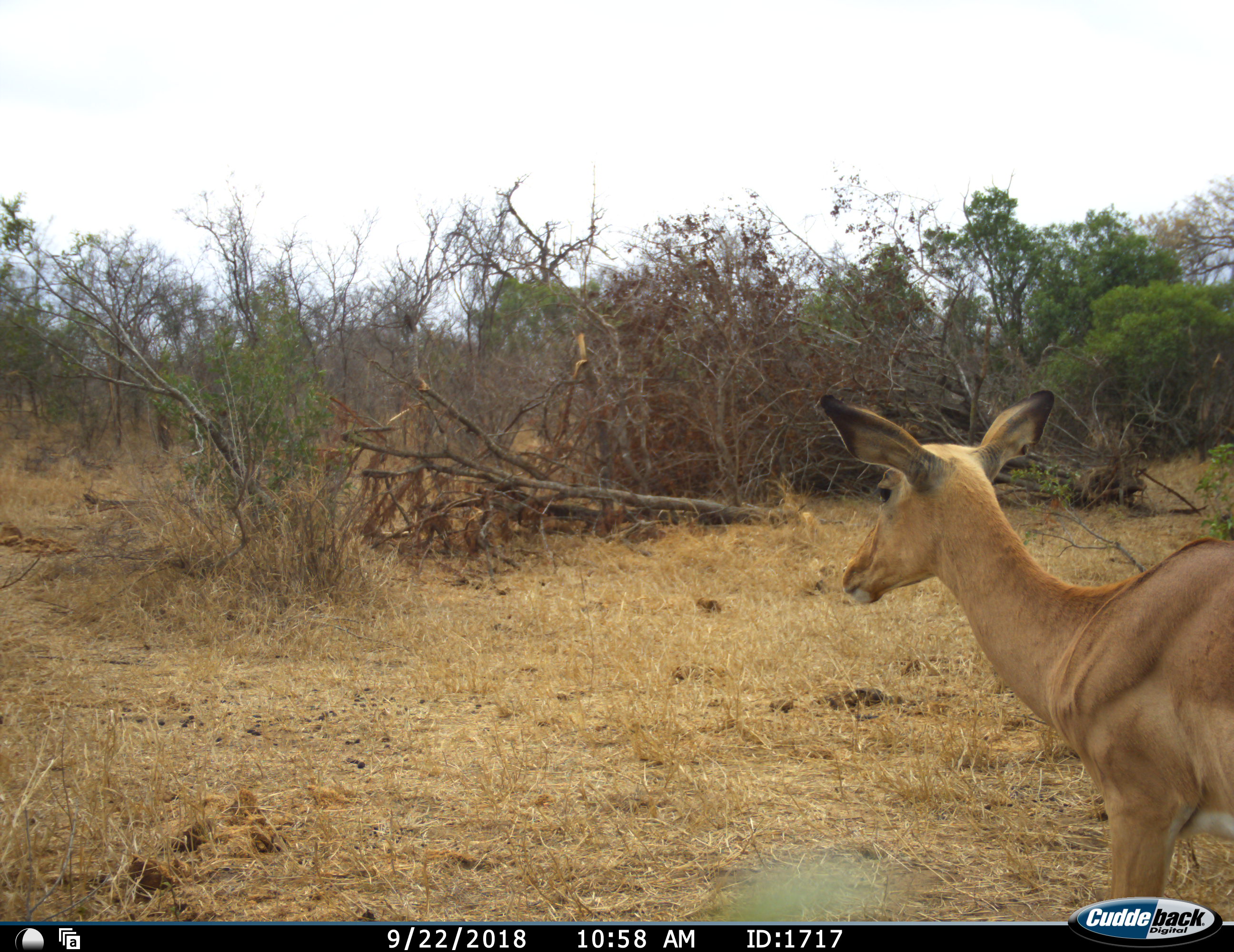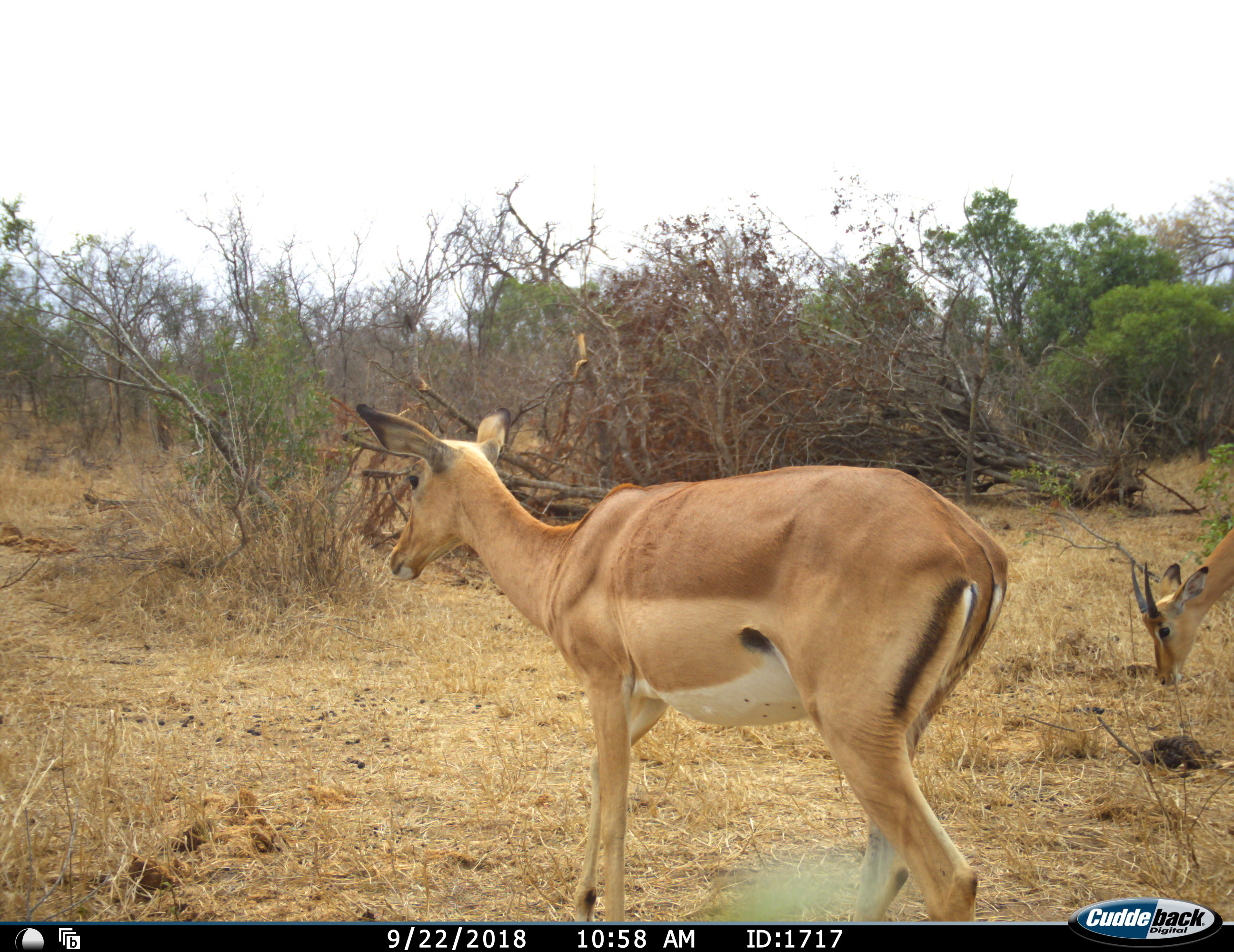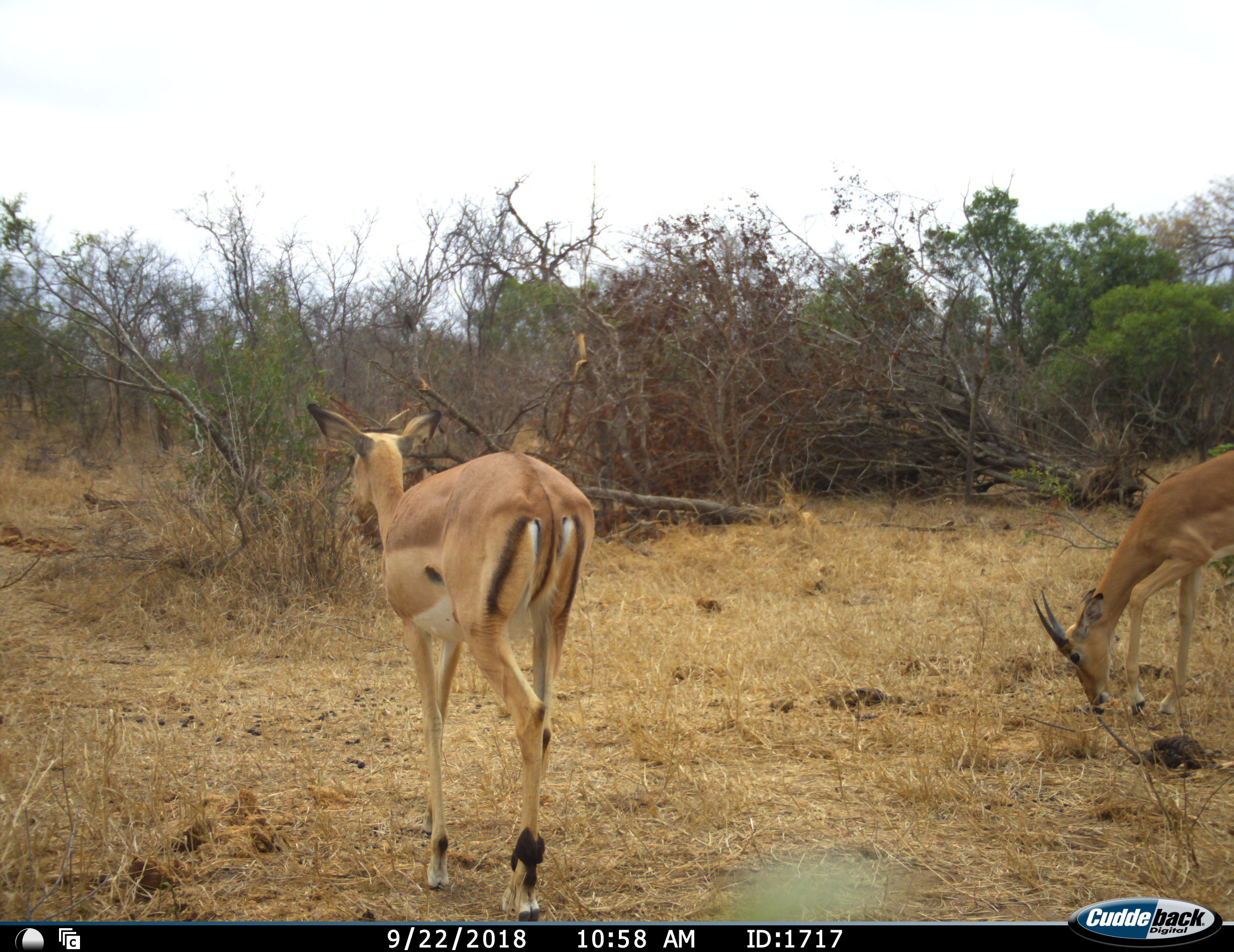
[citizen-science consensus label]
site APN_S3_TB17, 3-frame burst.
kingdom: Animalia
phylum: Chordata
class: Mammalia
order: Artiodactyla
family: Bovidae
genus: Aepyceros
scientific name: Aepyceros melampus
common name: impala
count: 2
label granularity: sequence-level